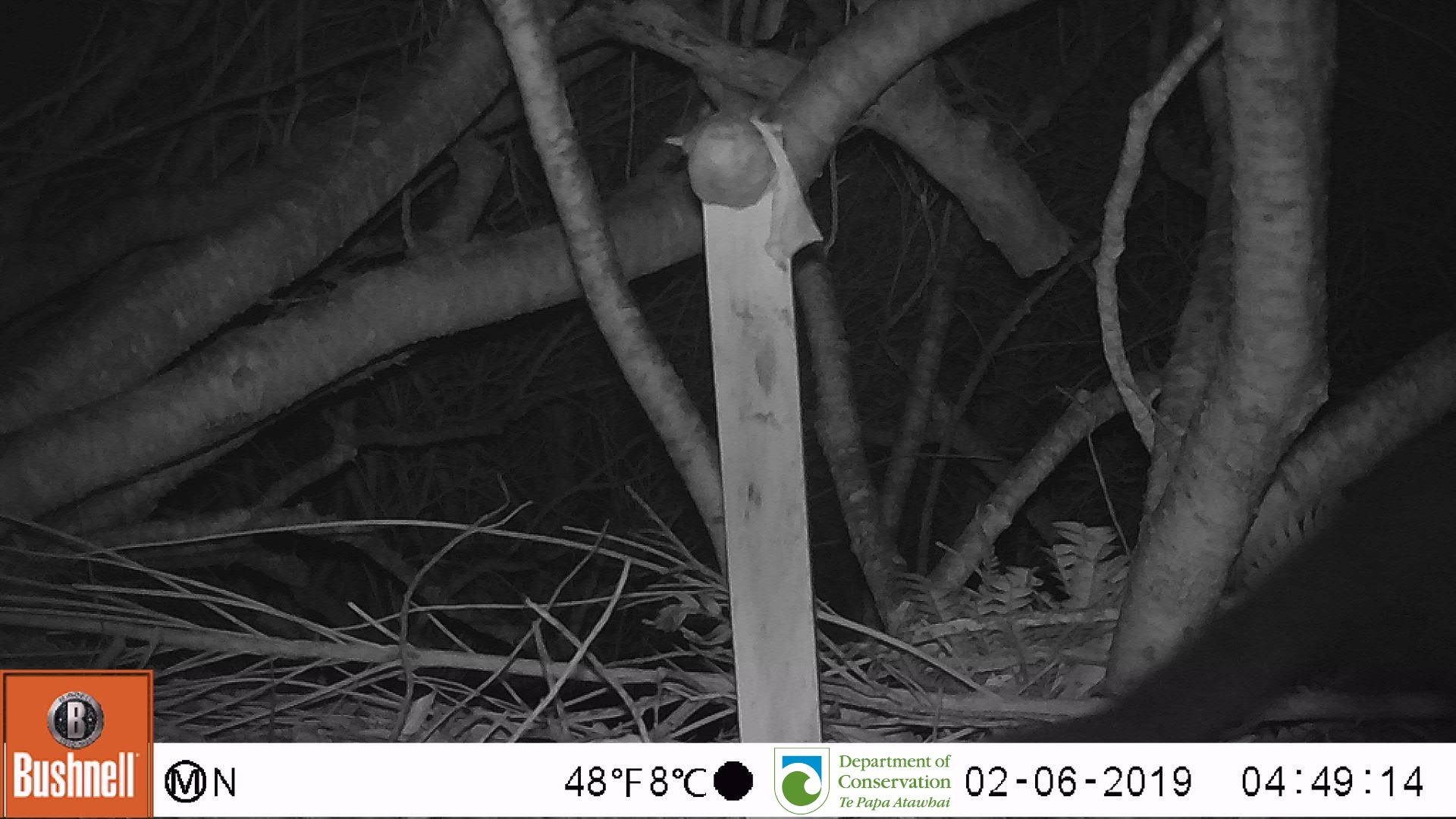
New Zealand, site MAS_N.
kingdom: Animalia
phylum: Chordata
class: Mammalia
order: Carnivora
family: Felidae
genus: Felis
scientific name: Felis catus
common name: domestic cat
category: cat